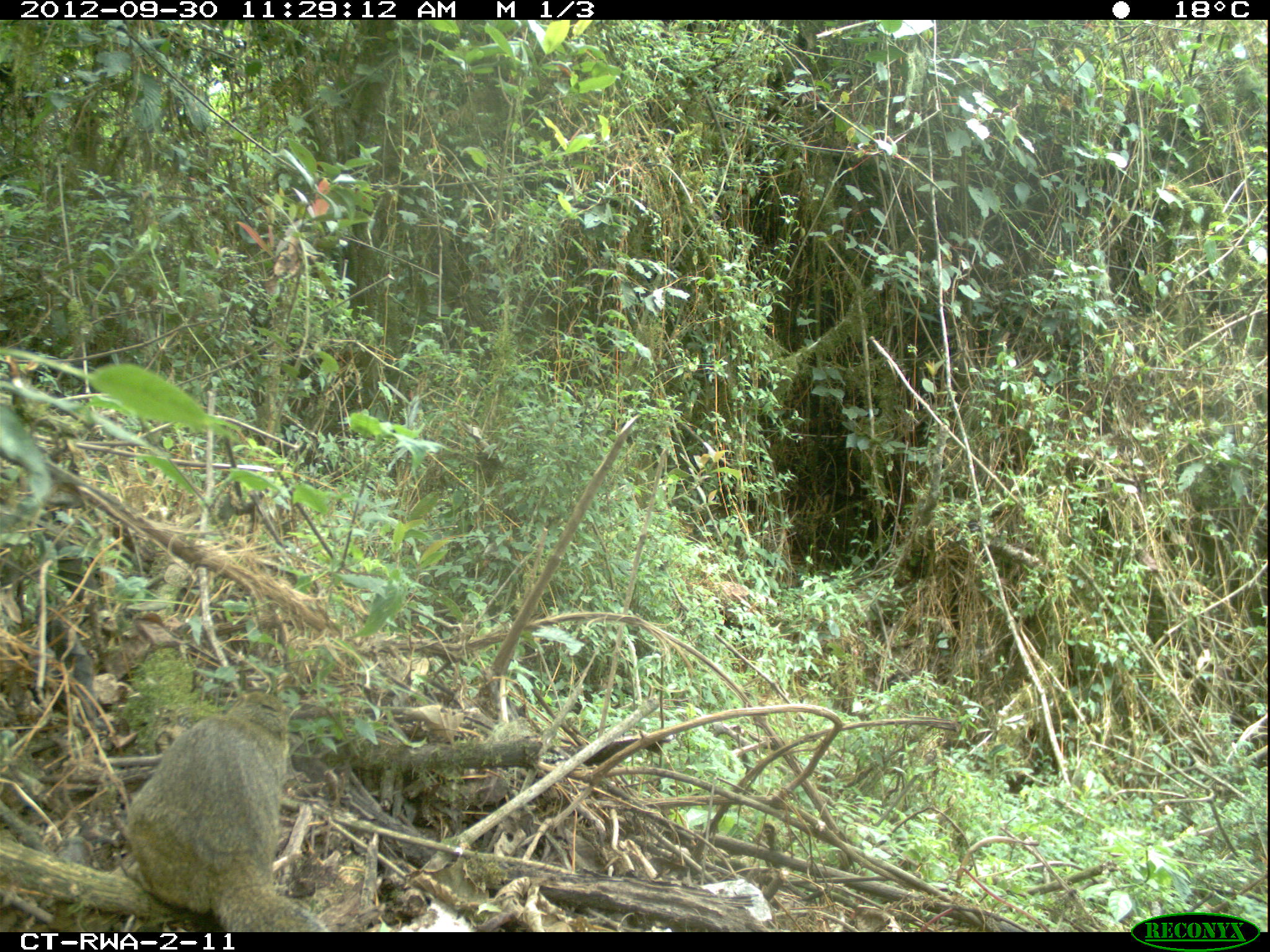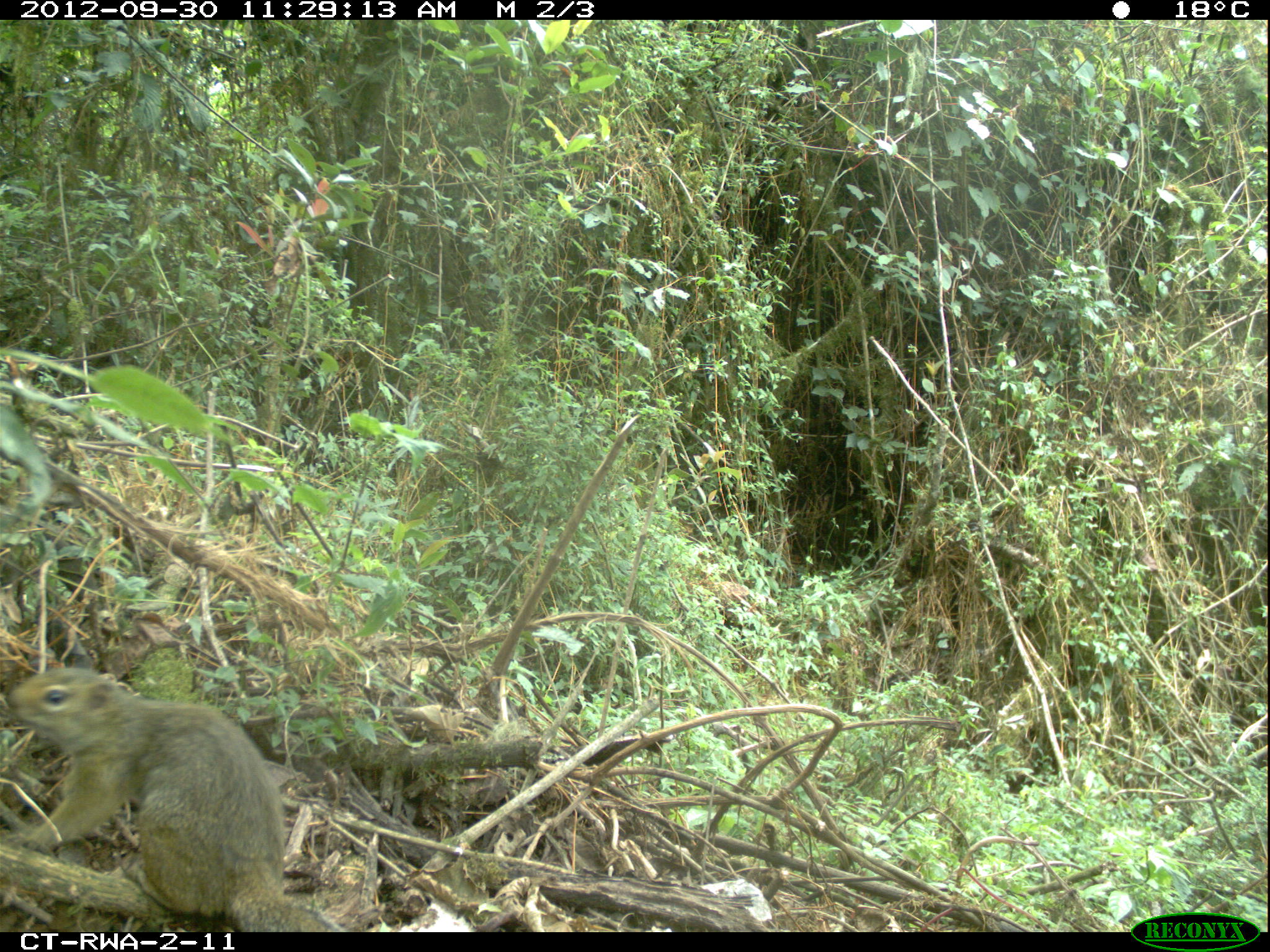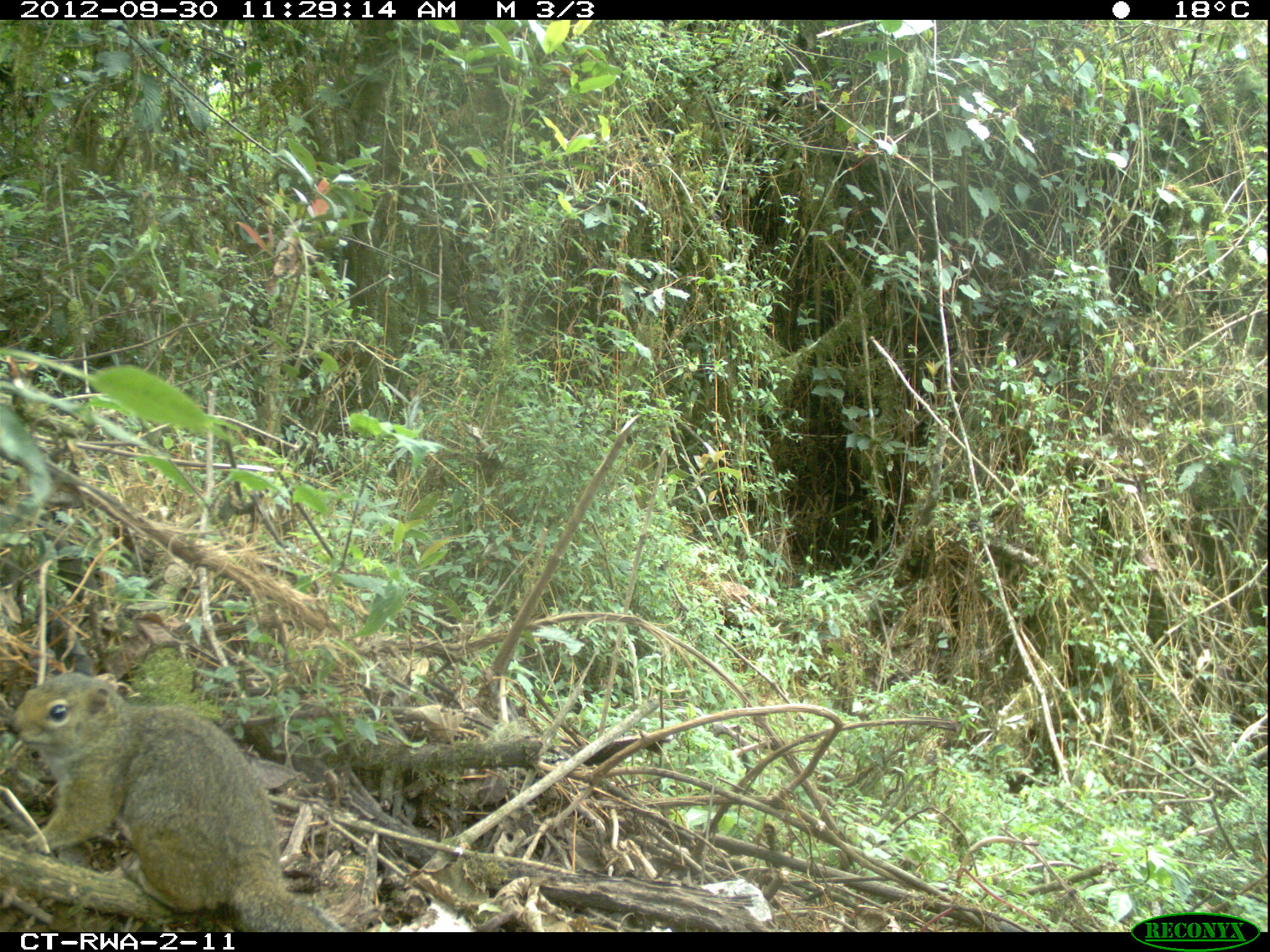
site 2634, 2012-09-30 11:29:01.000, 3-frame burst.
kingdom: Animalia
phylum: Chordata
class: Mammalia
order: Rodentia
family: Sciuridae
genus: Funisciurus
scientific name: Funisciurus carruthersi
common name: carruther's mountain squirrel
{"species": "Funisciurus carruthersi (carruther's mountain squirrel)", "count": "1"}